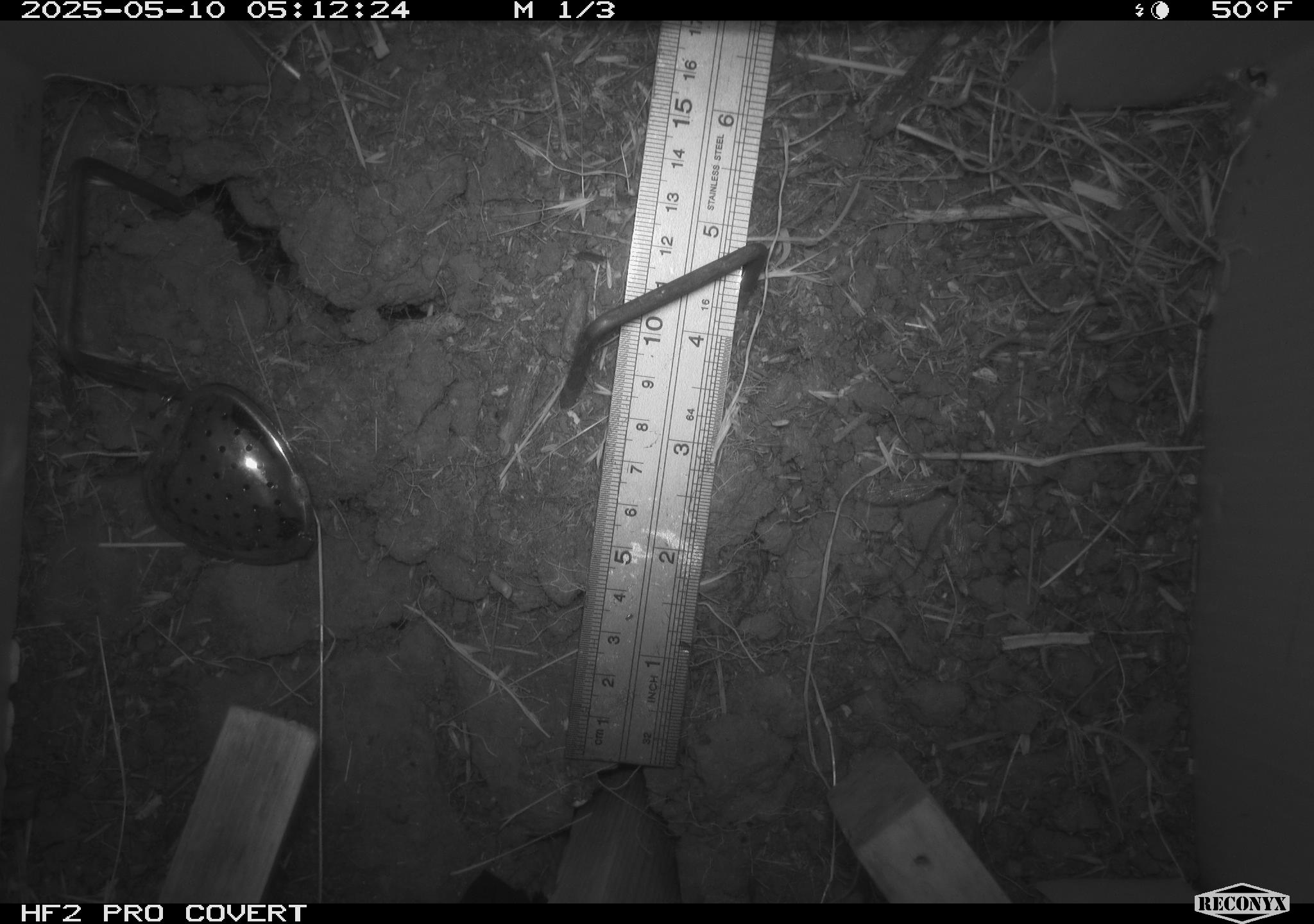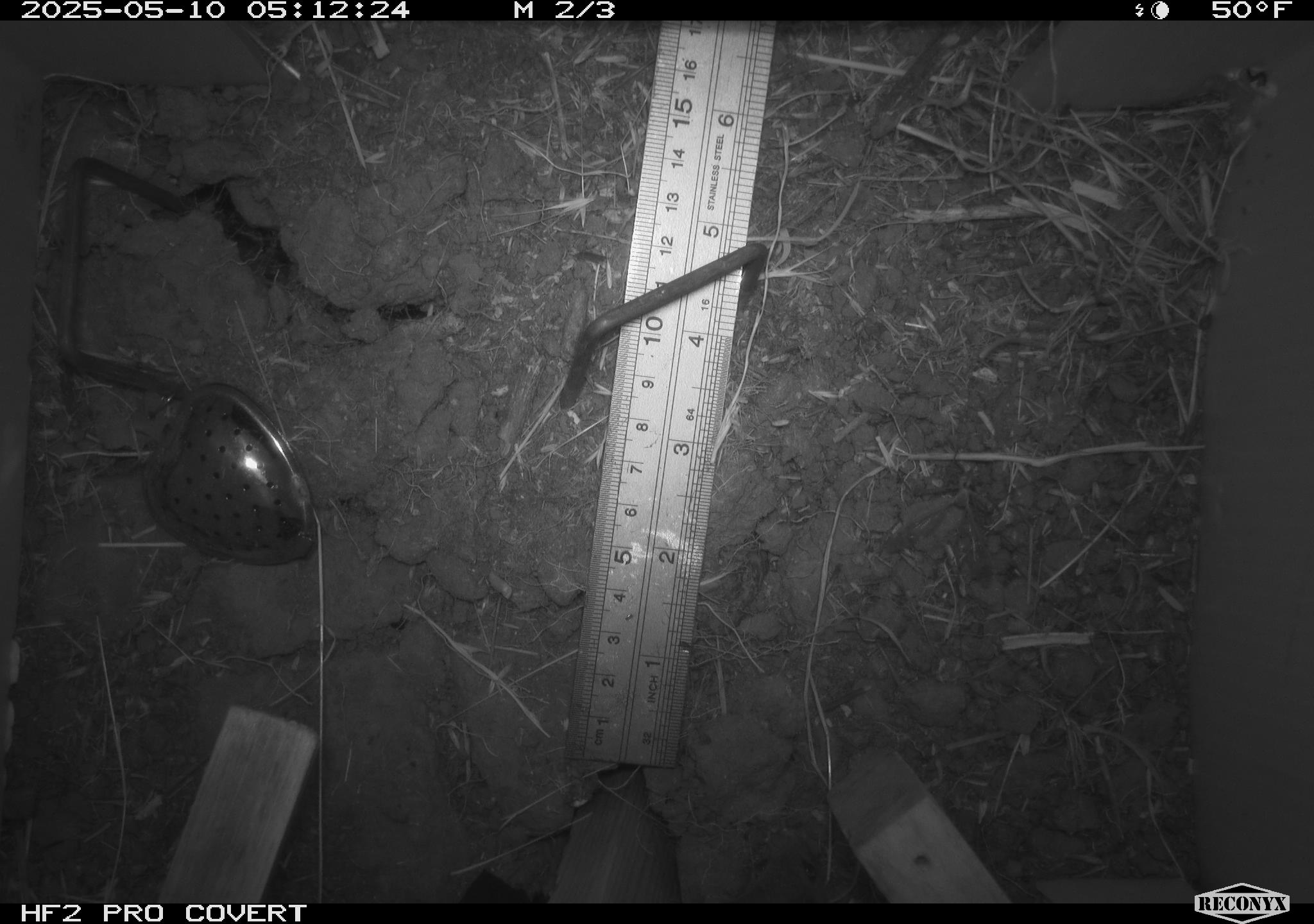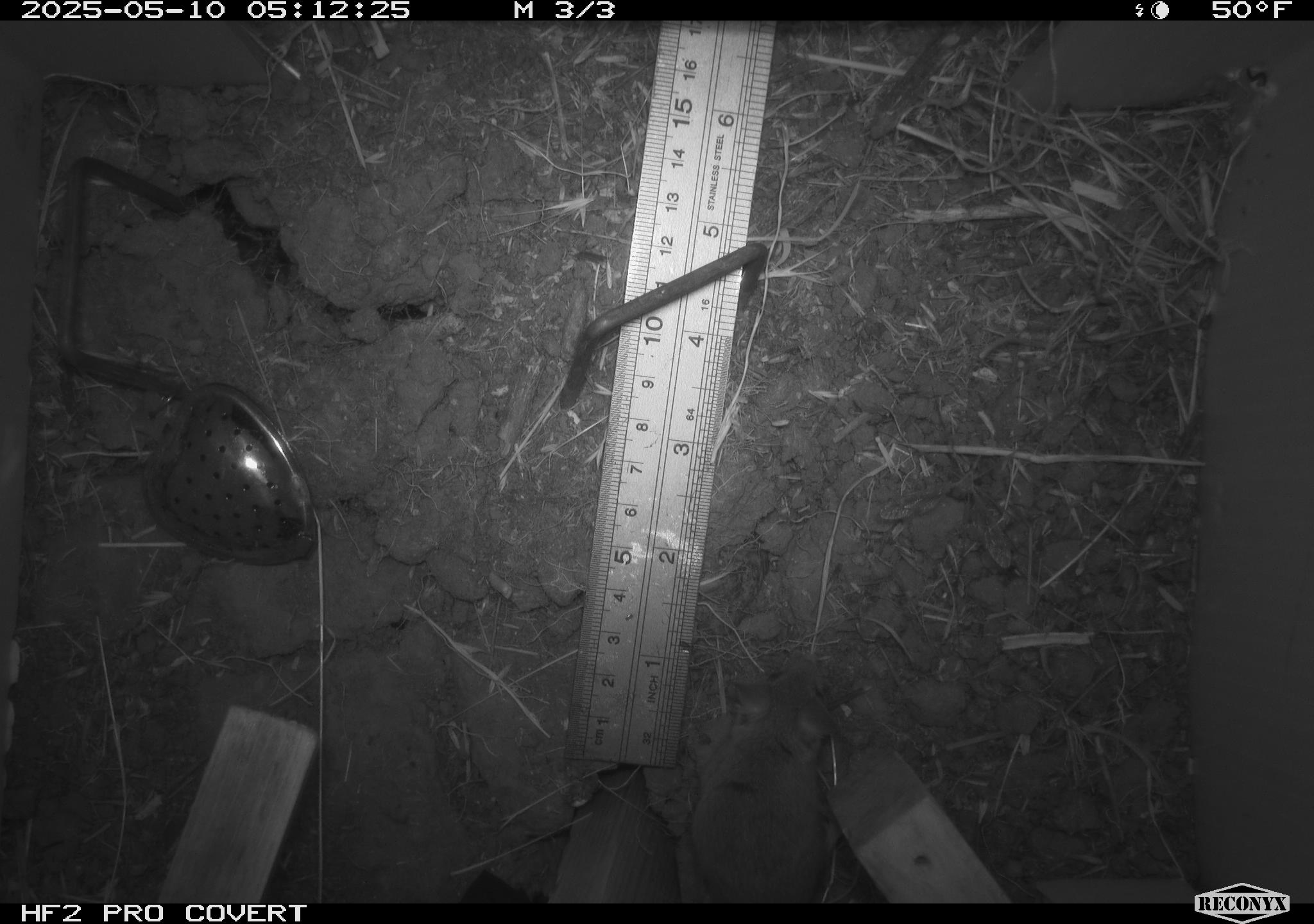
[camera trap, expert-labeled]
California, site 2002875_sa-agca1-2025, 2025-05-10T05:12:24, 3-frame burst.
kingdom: Animalia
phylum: Arthropoda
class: Insecta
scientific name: Insecta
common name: insect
Insect (Insecta).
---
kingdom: Animalia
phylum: Chordata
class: Mammalia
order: Rodentia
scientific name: Rodentia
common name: mouse species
Mouse species (Rodentia).